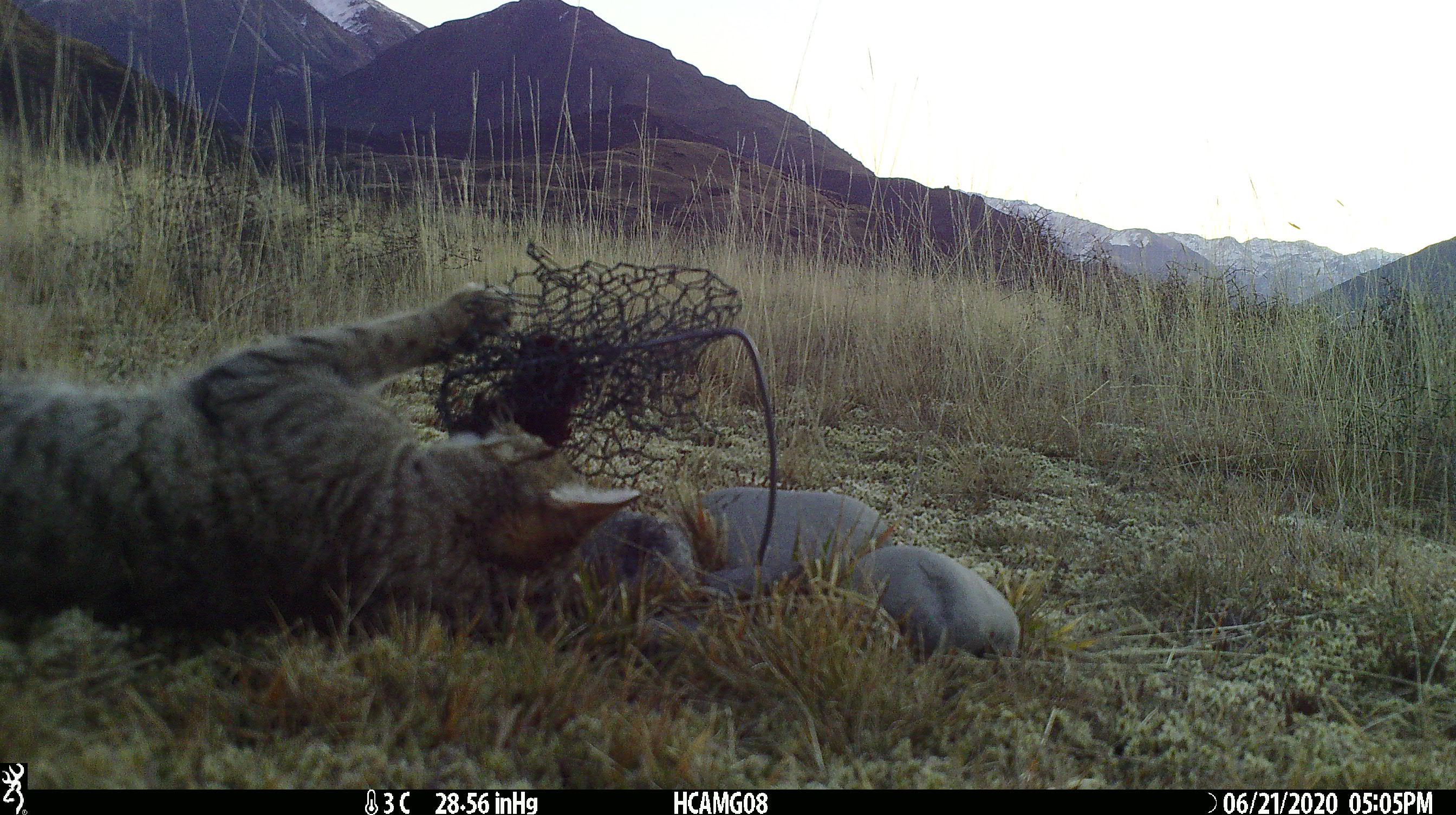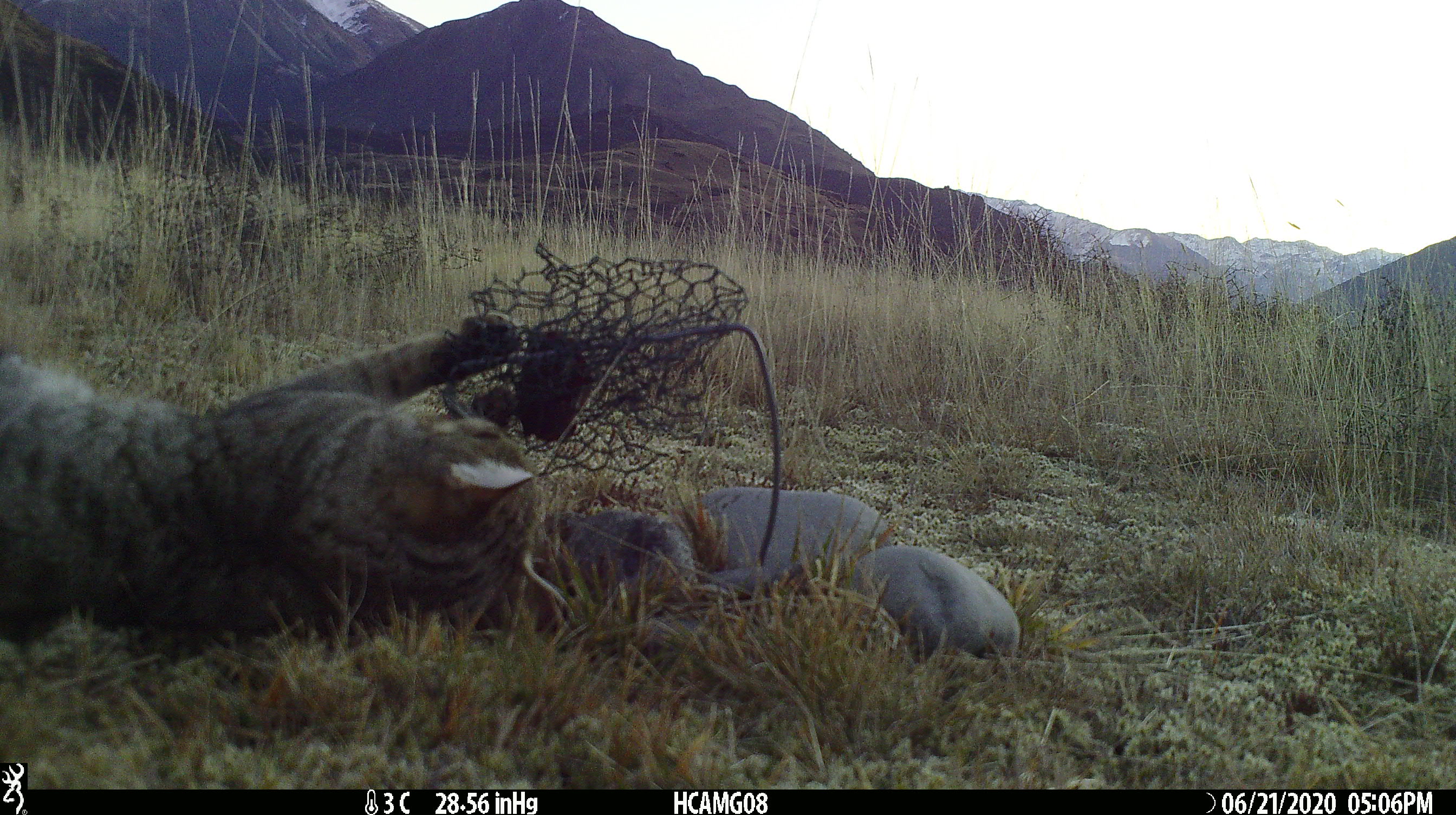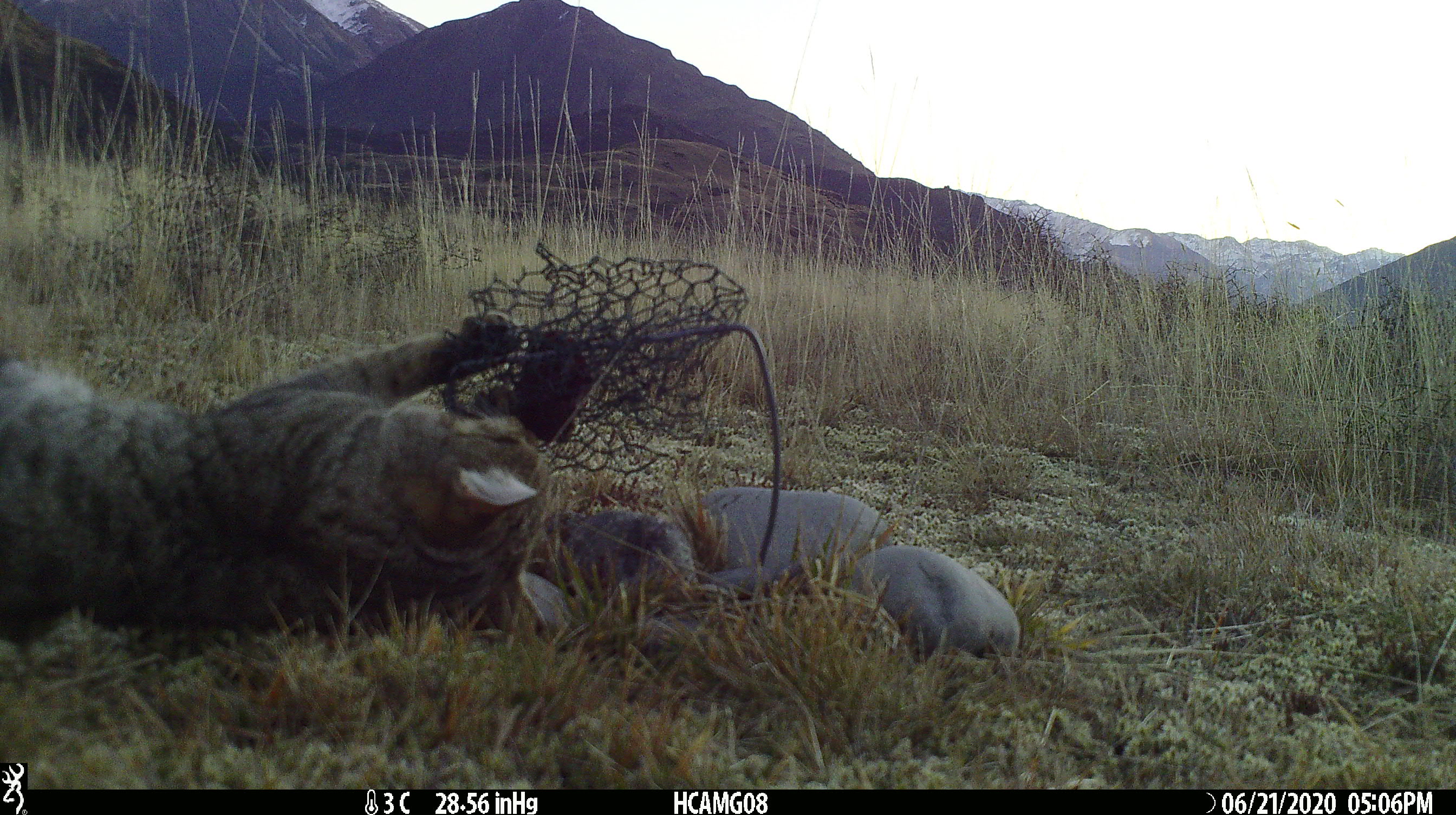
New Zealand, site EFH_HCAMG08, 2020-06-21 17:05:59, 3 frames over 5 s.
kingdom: Animalia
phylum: Chordata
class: Mammalia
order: Carnivora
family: Felidae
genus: Felis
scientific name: Felis catus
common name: domestic cat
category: cat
Cat (domestic cat) (Felis catus).